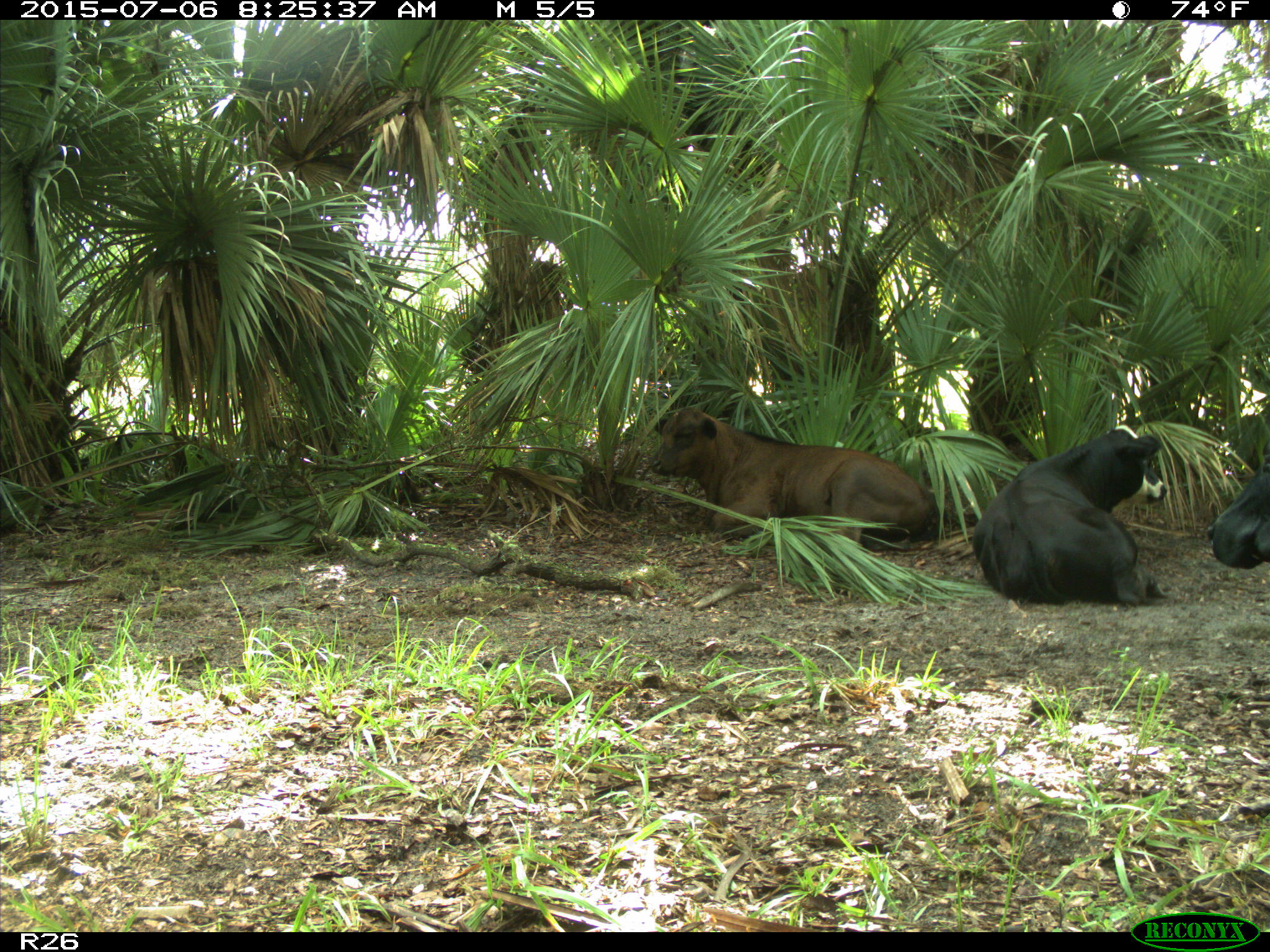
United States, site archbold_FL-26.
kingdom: Animalia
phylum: Chordata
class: Mammalia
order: Artiodactyla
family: Bovidae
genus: Bos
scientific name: Bos taurus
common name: domestic cow